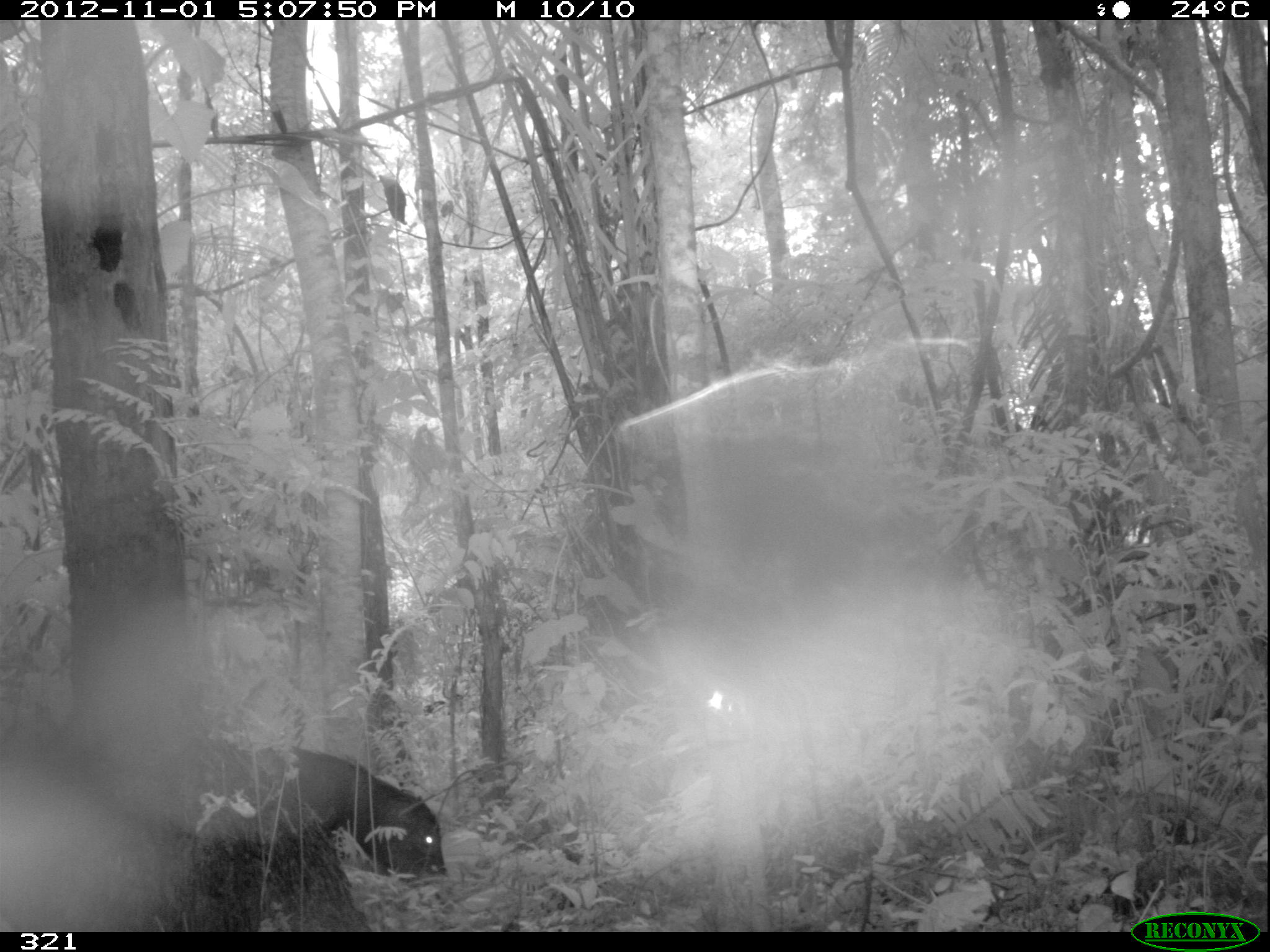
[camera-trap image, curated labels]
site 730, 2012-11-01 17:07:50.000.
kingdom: Animalia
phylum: Chordata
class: Mammalia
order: Artiodactyla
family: Tayassuidae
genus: Tayassu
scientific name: Tayassu pecari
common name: white-lipped peccary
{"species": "Tayassu pecari (white-lipped peccary)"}